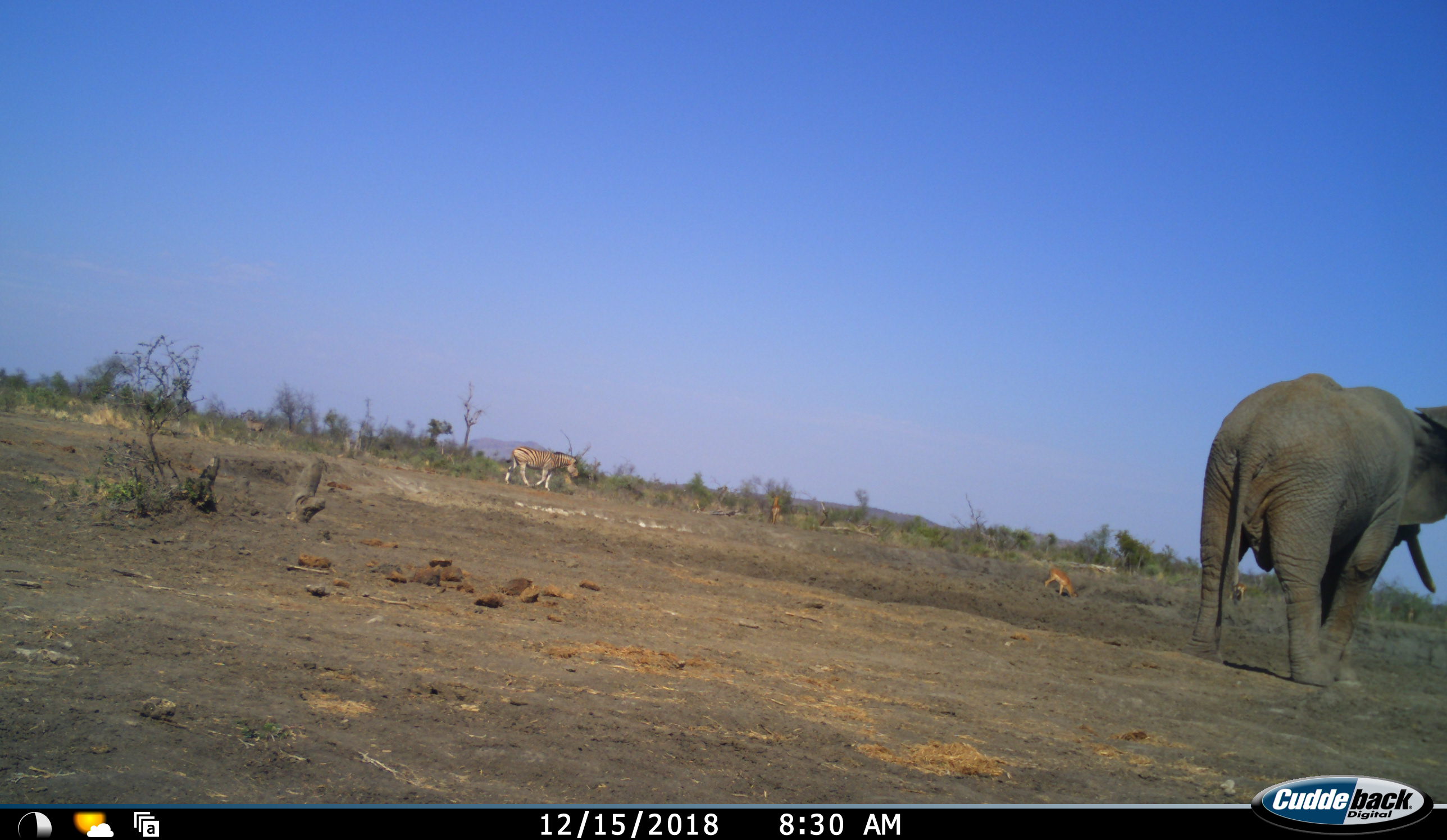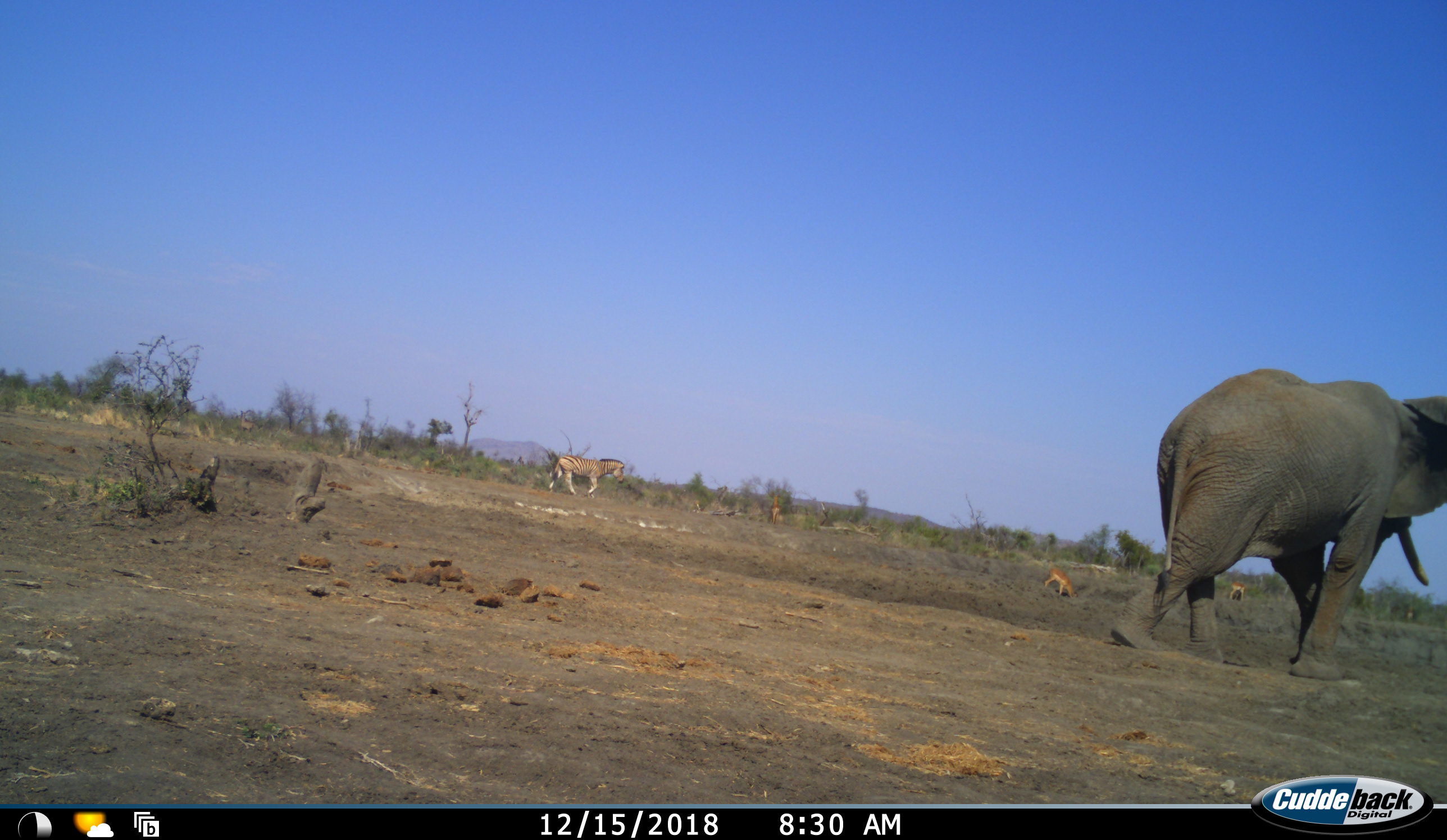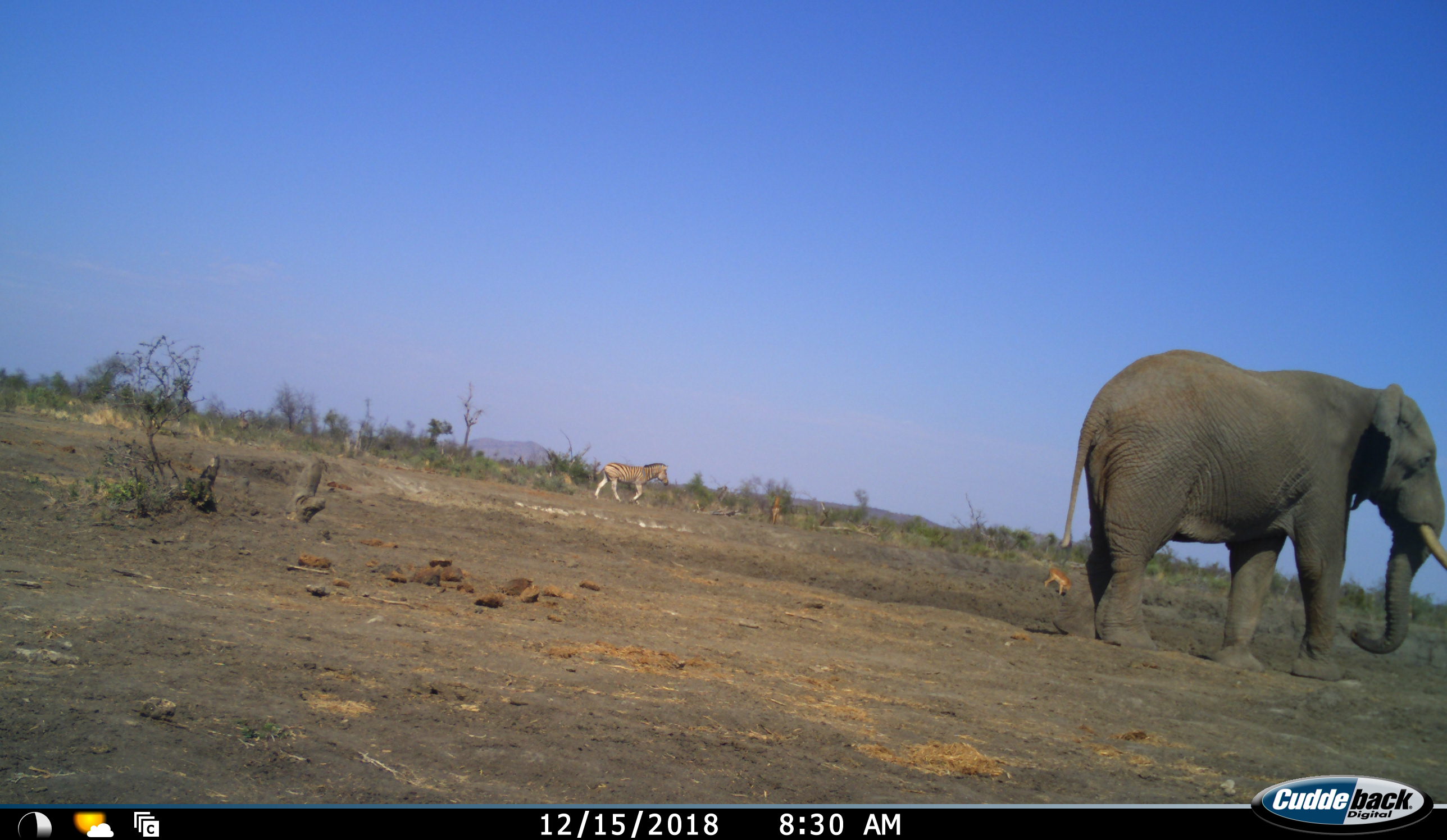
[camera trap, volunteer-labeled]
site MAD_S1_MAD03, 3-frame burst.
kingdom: Animalia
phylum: Chordata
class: Mammalia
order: Proboscidea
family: Elephantidae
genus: Loxodonta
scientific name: Loxodonta africana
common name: african bush elephant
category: elephant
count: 1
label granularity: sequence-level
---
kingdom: Animalia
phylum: Chordata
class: Mammalia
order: Artiodactyla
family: Bovidae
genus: Aepyceros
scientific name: Aepyceros melampus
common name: impala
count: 3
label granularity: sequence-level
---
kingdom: Animalia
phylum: Chordata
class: Mammalia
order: Perissodactyla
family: Equidae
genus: Equus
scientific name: Equus quagga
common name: plains zebra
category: zebraplains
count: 1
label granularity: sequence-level